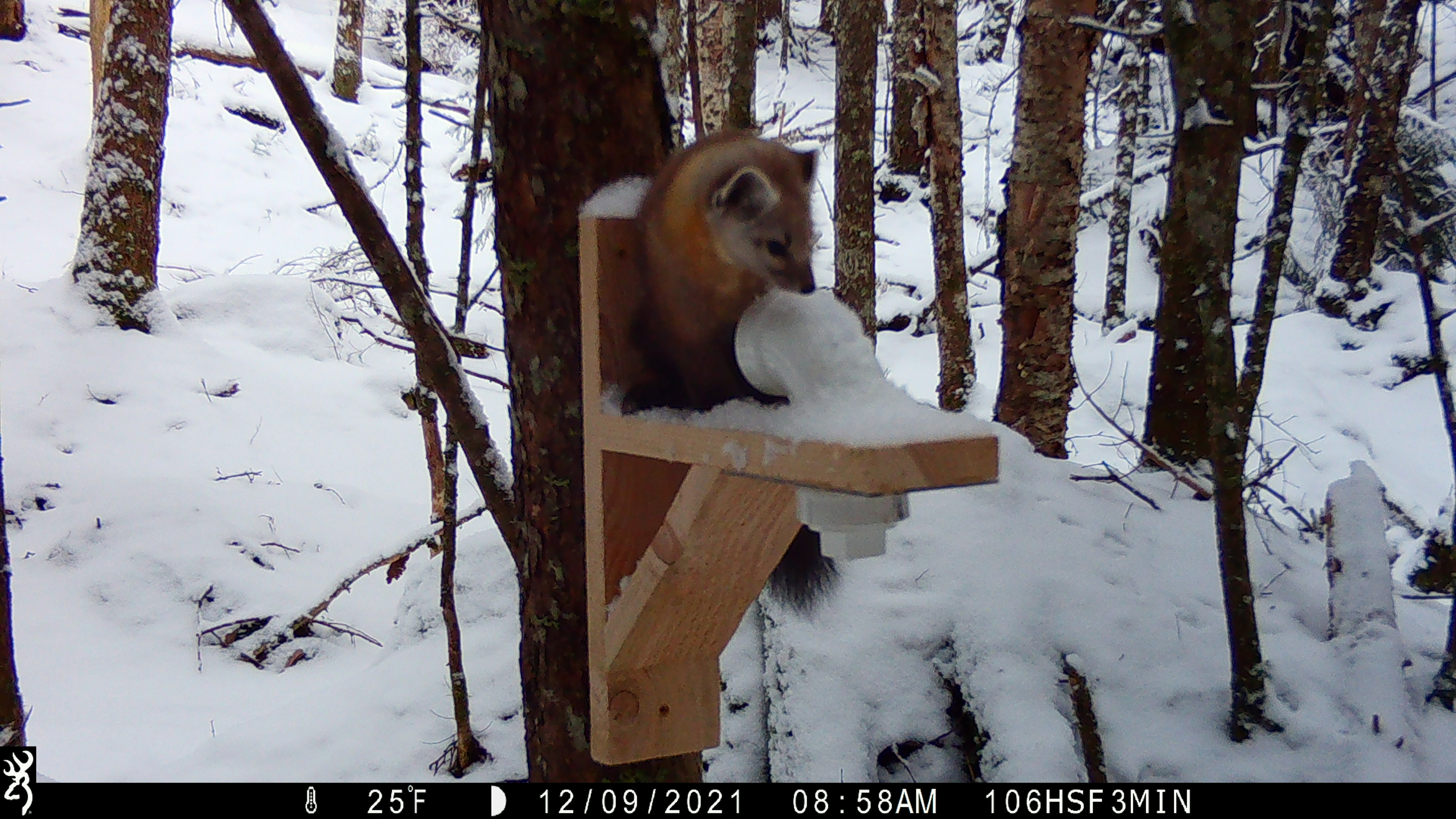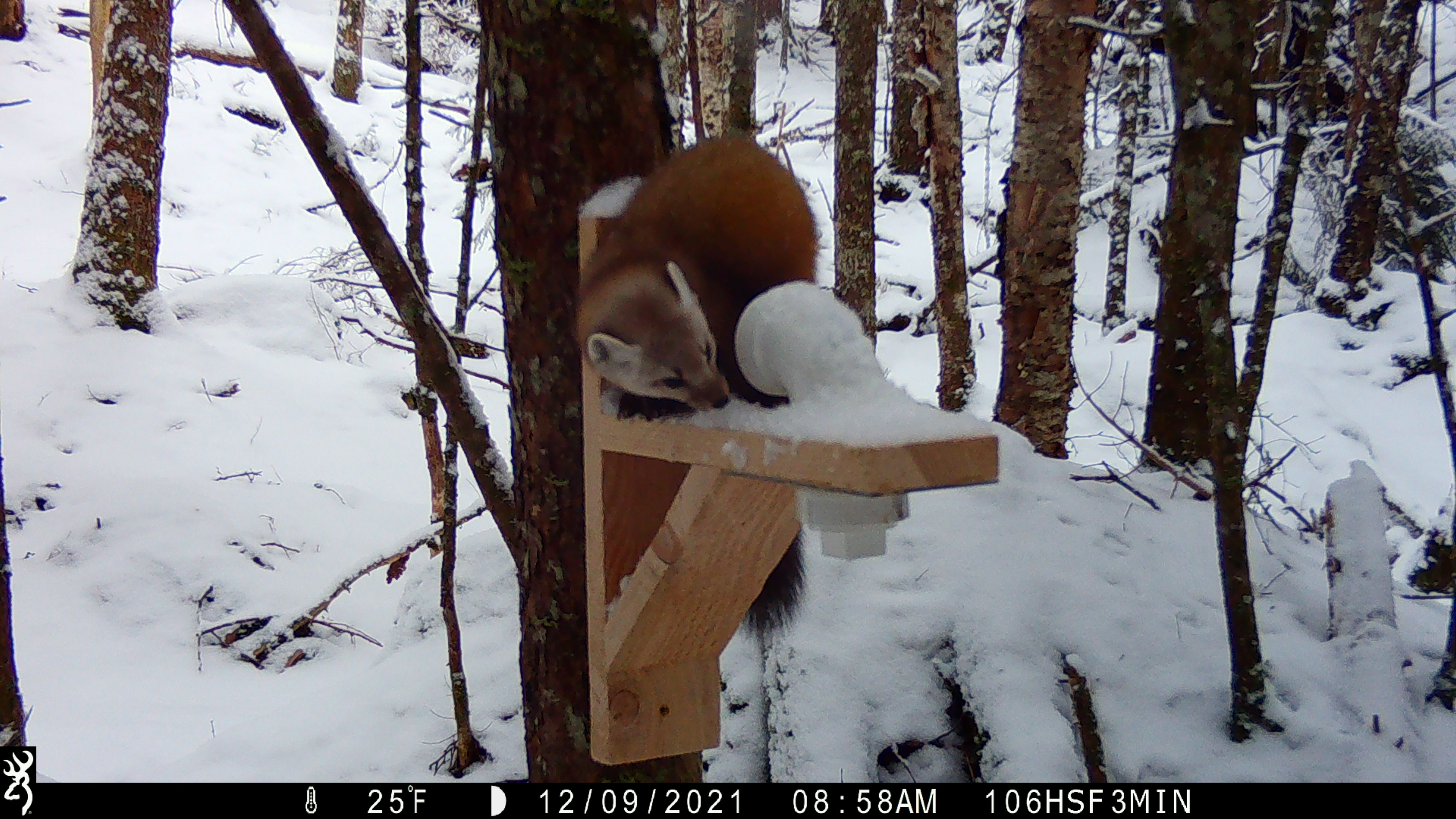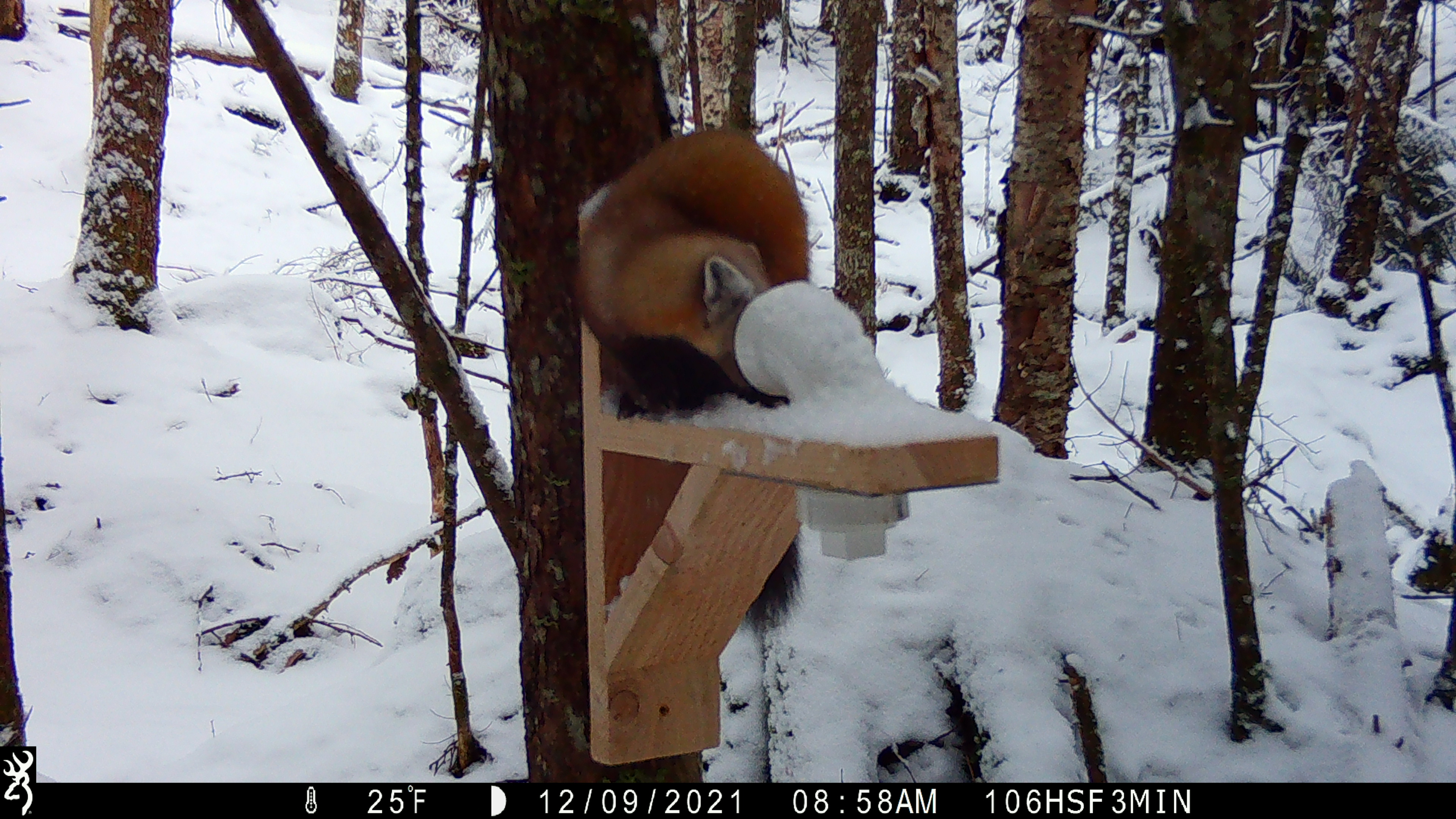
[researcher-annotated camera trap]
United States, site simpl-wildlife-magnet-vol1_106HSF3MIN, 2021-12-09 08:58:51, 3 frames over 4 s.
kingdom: Animalia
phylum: Chordata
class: Mammalia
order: Carnivora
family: Mustelidae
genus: Martes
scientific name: Martes americana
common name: american marten